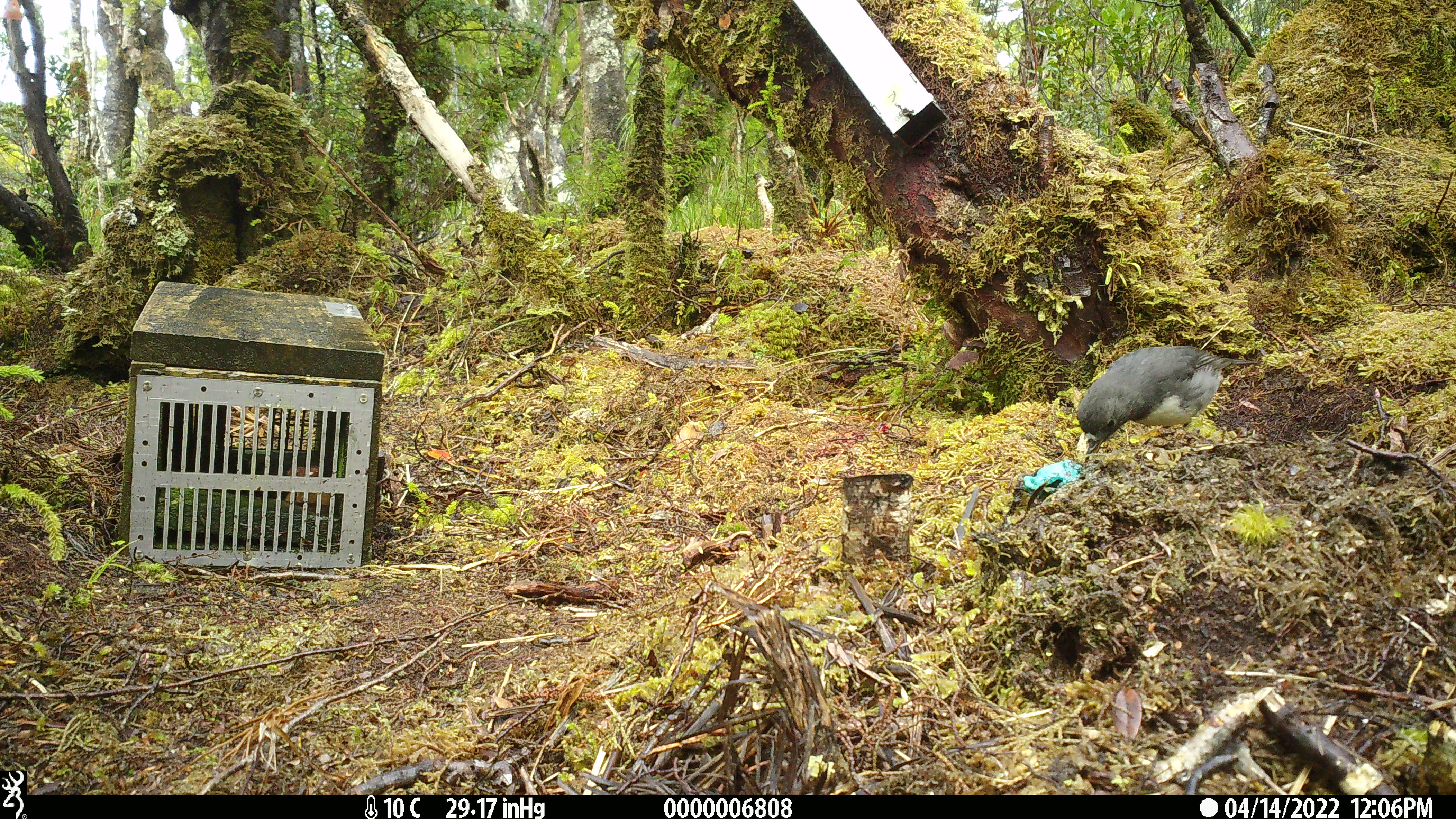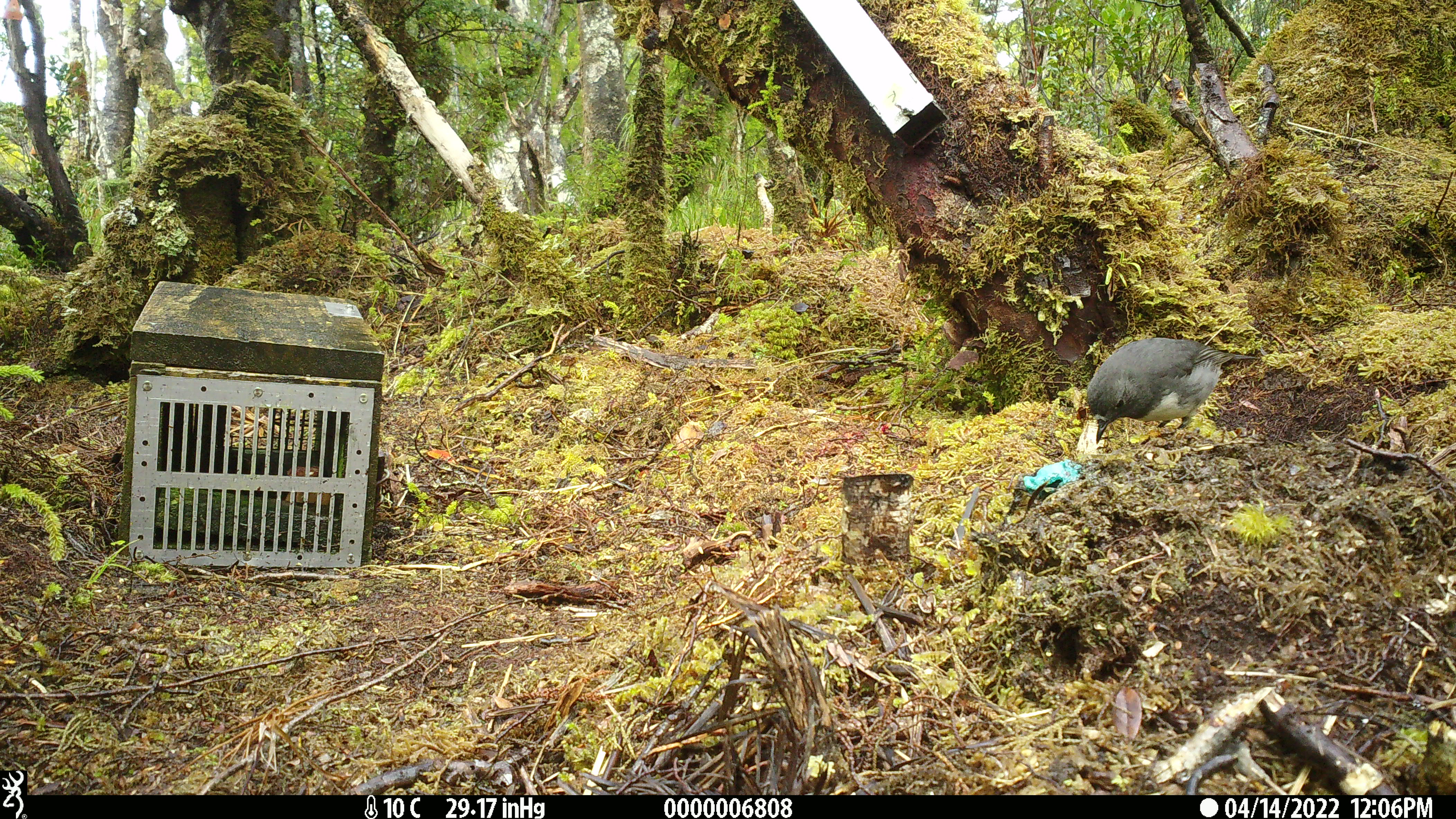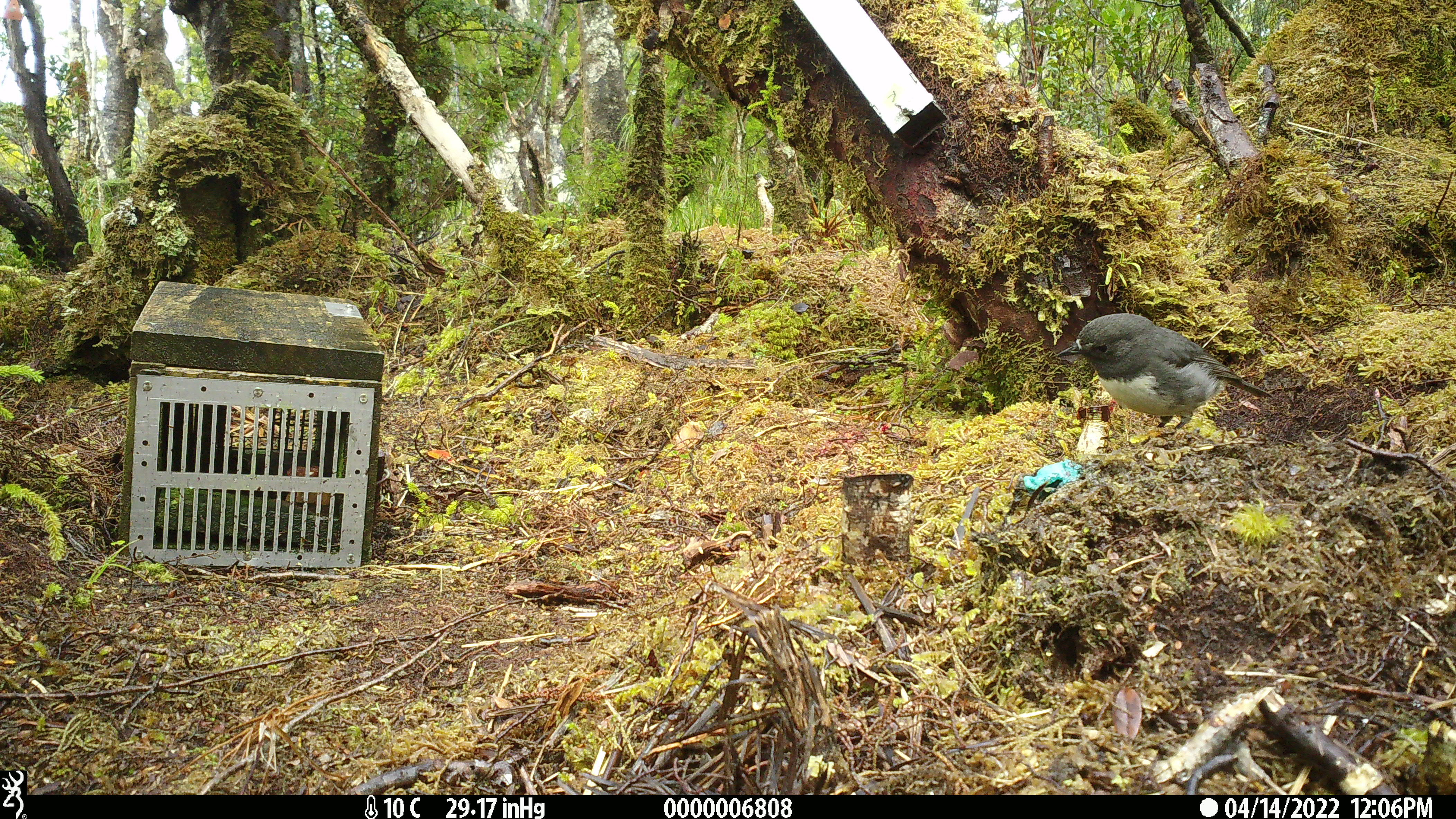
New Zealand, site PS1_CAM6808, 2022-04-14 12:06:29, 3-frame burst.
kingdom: Animalia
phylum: Chordata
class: Aves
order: Passeriformes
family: Petroicidae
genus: Petroica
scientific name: Petroica australis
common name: new zealand robin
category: robin